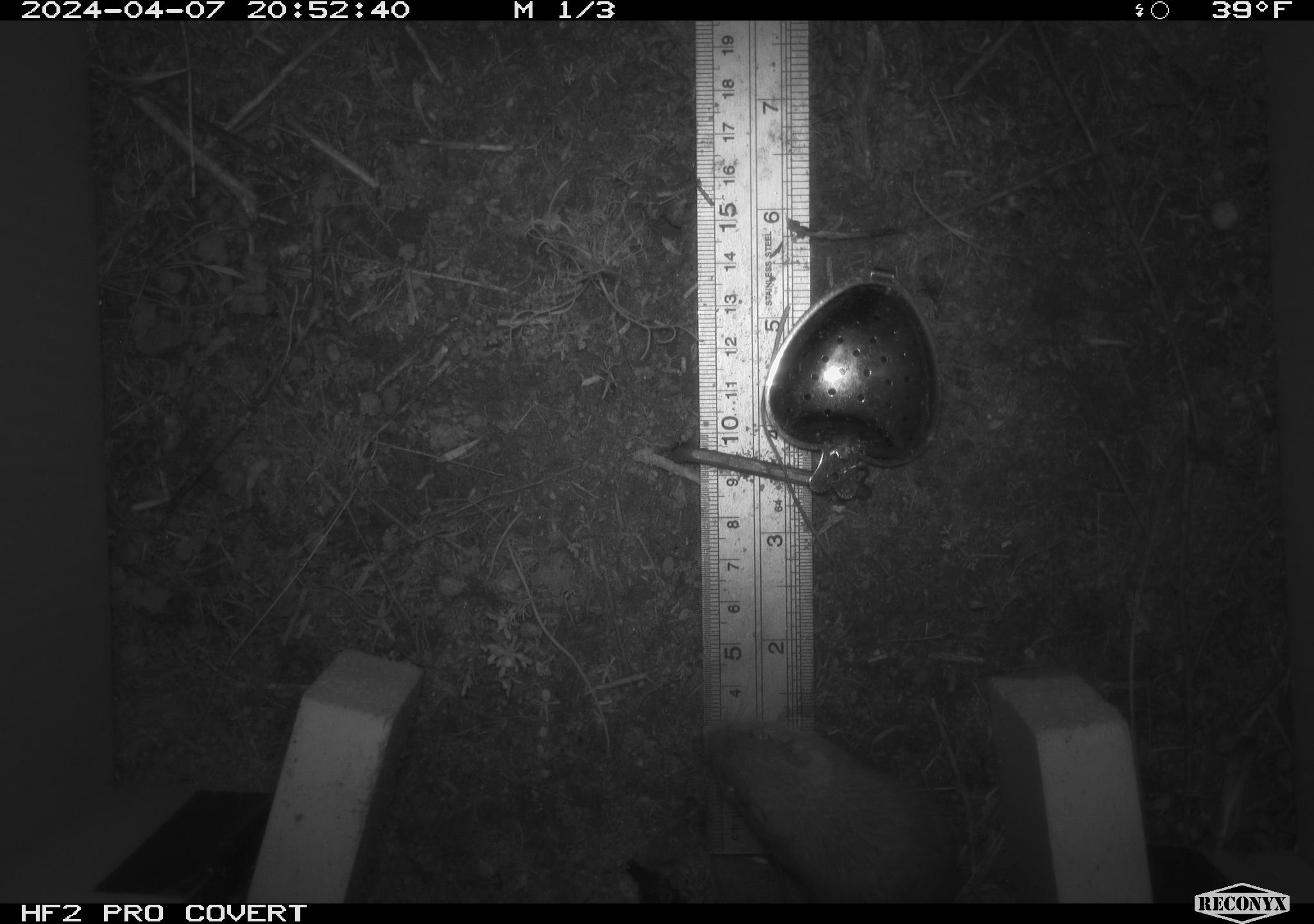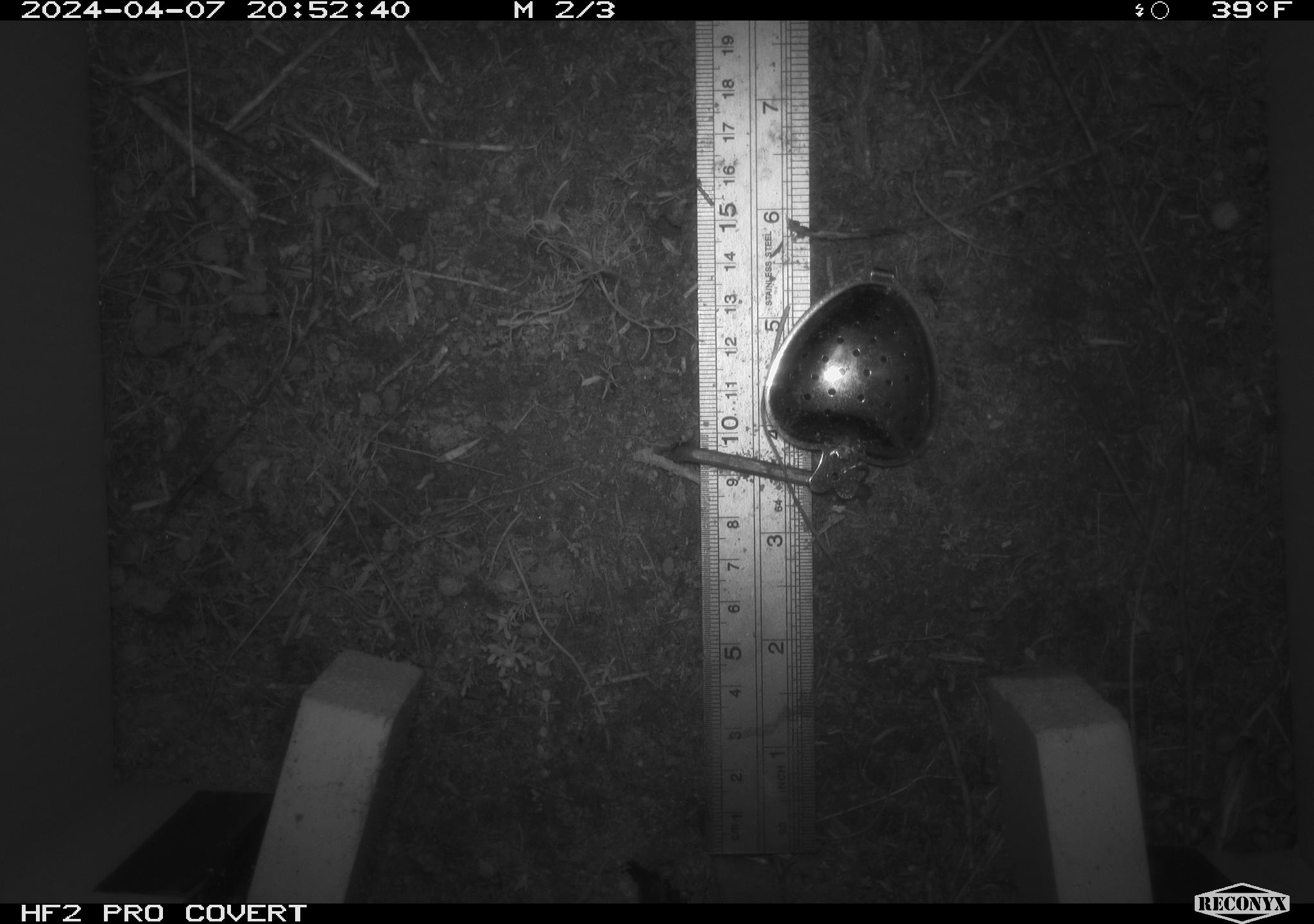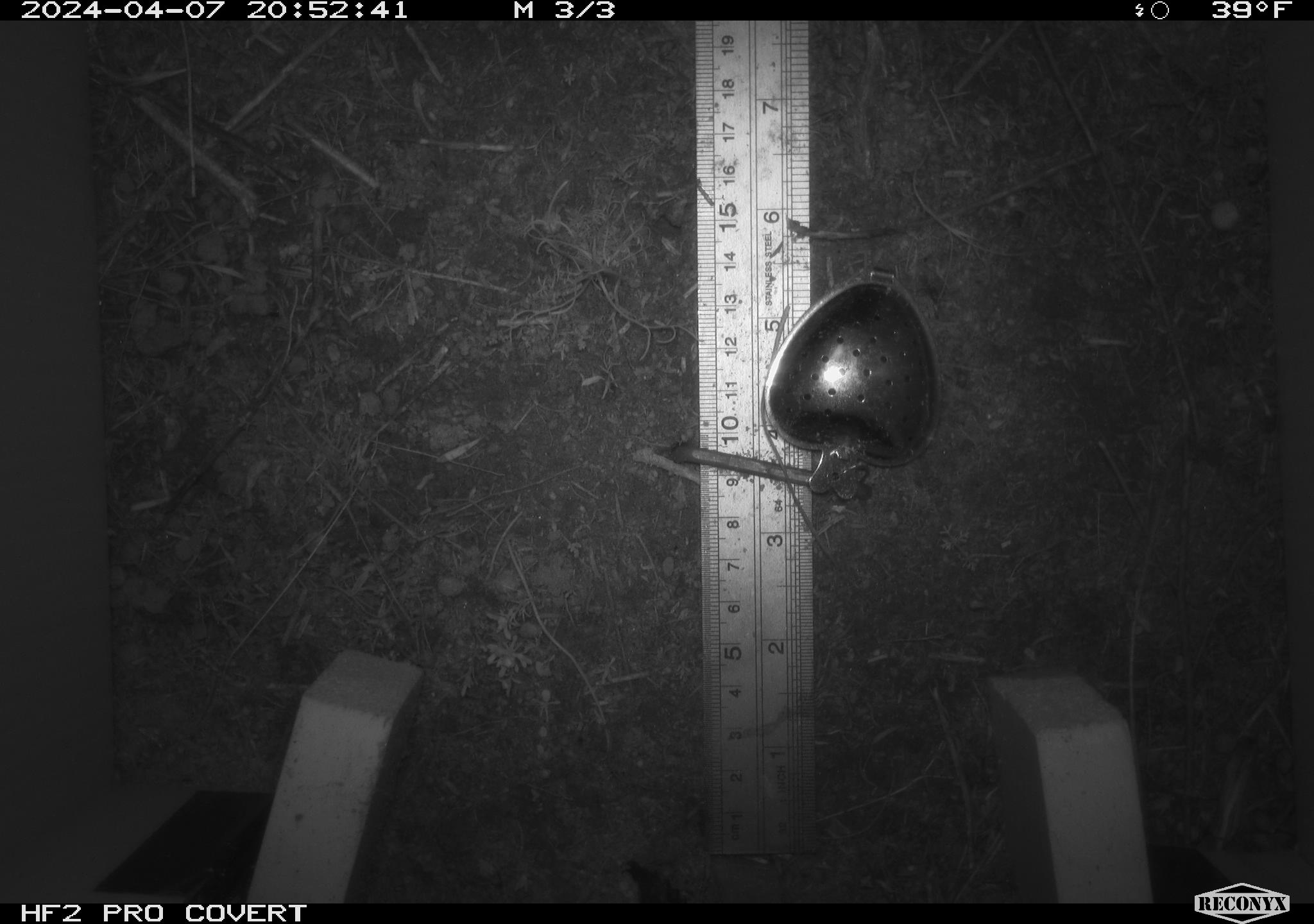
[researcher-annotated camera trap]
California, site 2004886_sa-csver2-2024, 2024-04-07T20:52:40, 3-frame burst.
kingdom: Animalia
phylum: Chordata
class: Mammalia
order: Rodentia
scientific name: Rodentia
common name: rodent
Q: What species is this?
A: Rodent (Rodentia).